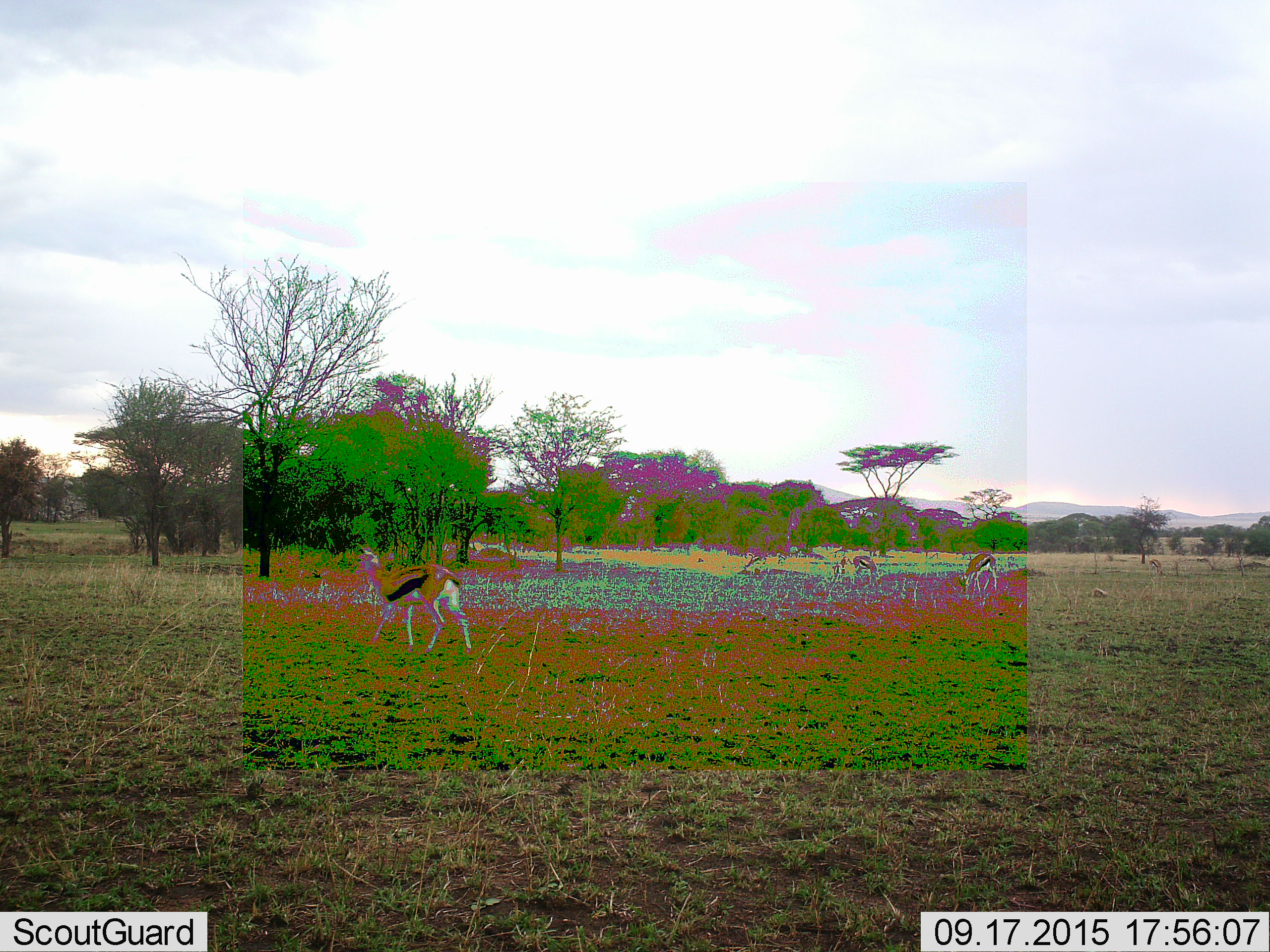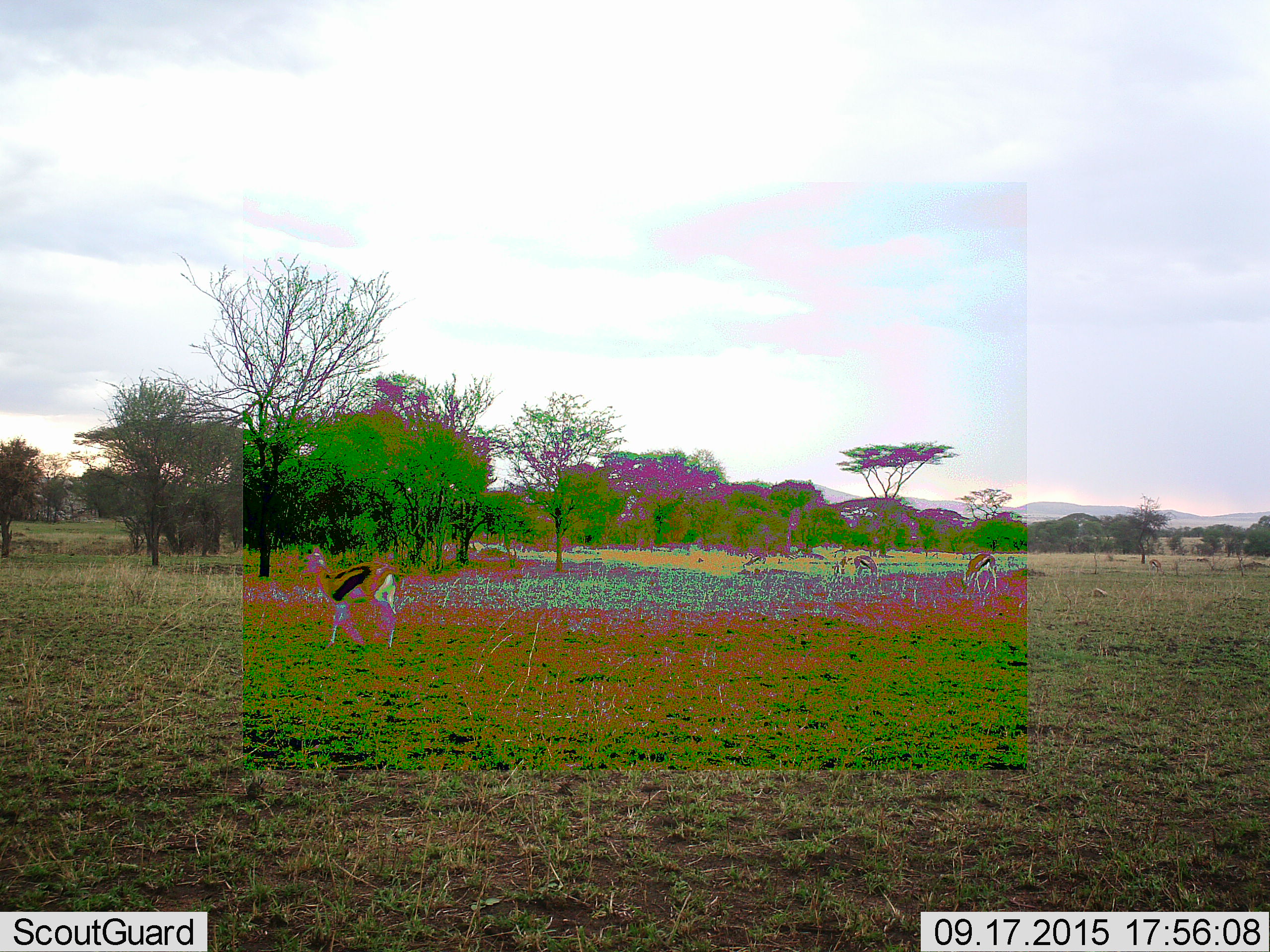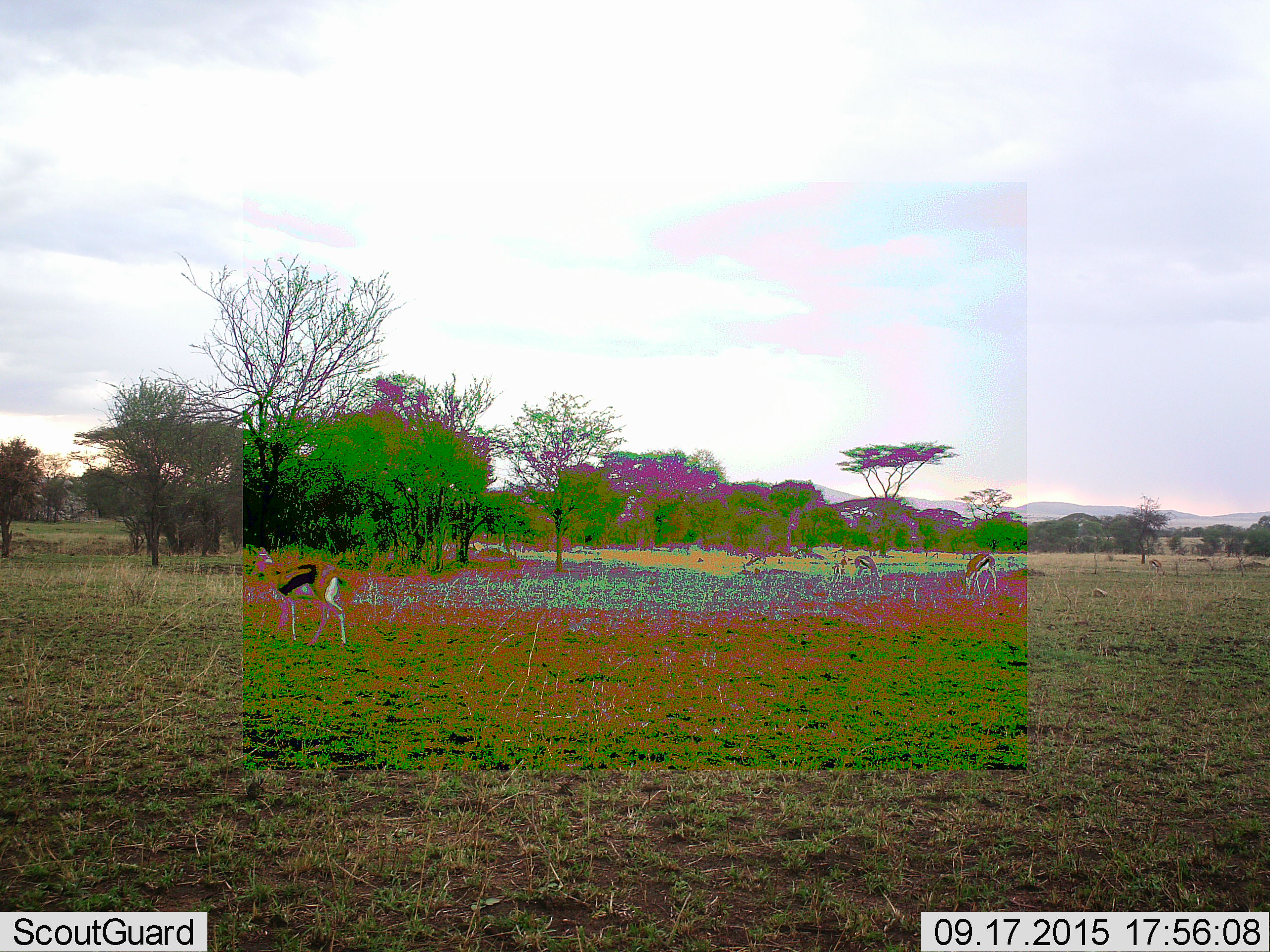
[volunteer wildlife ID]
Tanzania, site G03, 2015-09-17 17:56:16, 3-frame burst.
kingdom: Animalia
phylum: Chordata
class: Mammalia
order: Artiodactyla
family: Bovidae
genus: Eudorcas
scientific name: Eudorcas thomsonii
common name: thomson's gazelle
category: gazellethomsons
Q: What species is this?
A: Gazellethomsons (thomson's gazelle) (Eudorcas thomsonii).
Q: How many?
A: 4.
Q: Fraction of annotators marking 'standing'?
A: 29%.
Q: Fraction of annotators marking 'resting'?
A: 0%.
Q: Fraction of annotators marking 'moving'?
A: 94%.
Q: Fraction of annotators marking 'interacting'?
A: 0%.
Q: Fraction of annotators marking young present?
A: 0%.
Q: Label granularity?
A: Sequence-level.